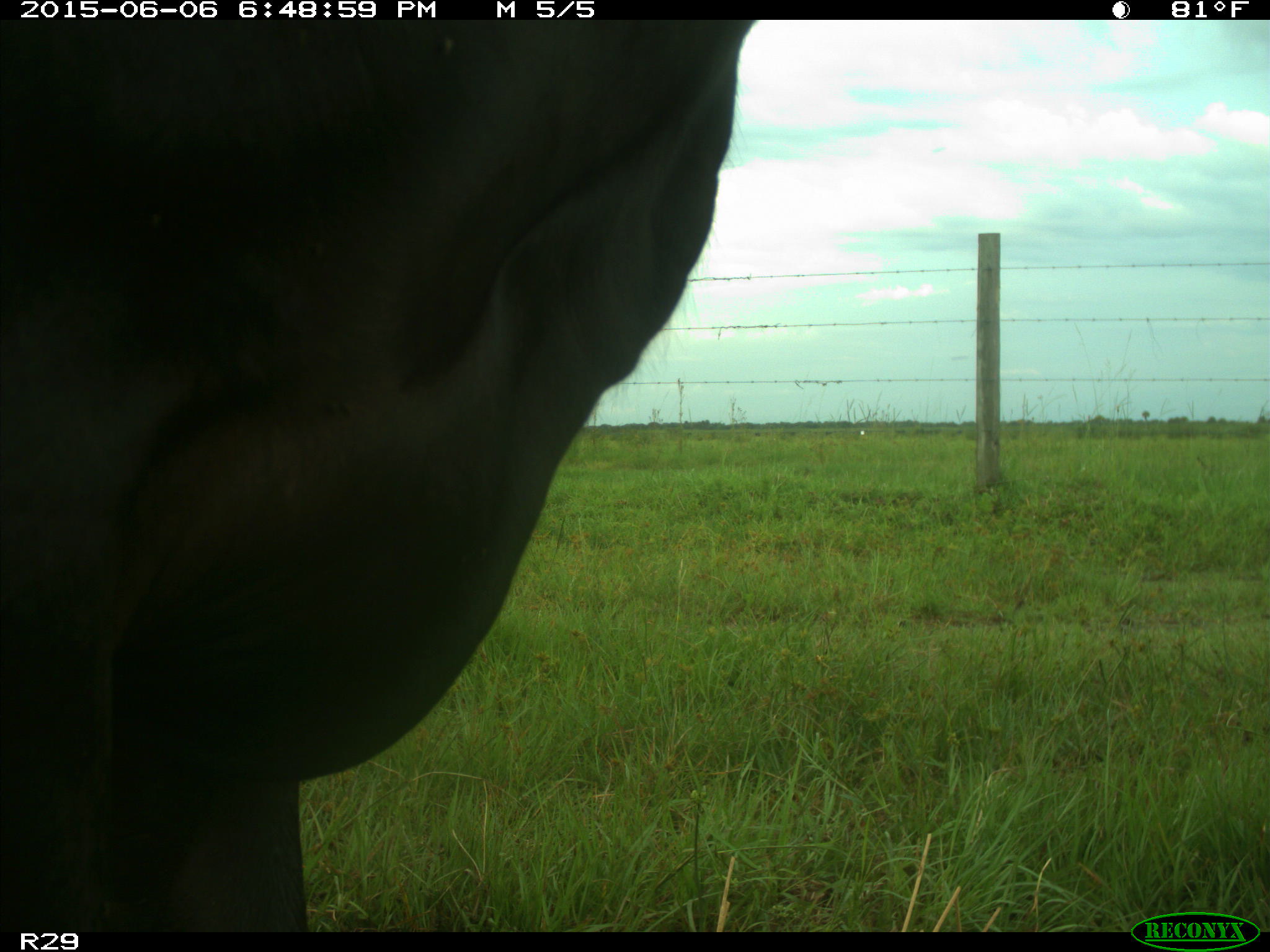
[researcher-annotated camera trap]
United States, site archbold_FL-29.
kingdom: Animalia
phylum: Chordata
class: Mammalia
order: Artiodactyla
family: Bovidae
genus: Bos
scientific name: Bos taurus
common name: domestic cow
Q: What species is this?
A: Bos taurus (domestic cow).